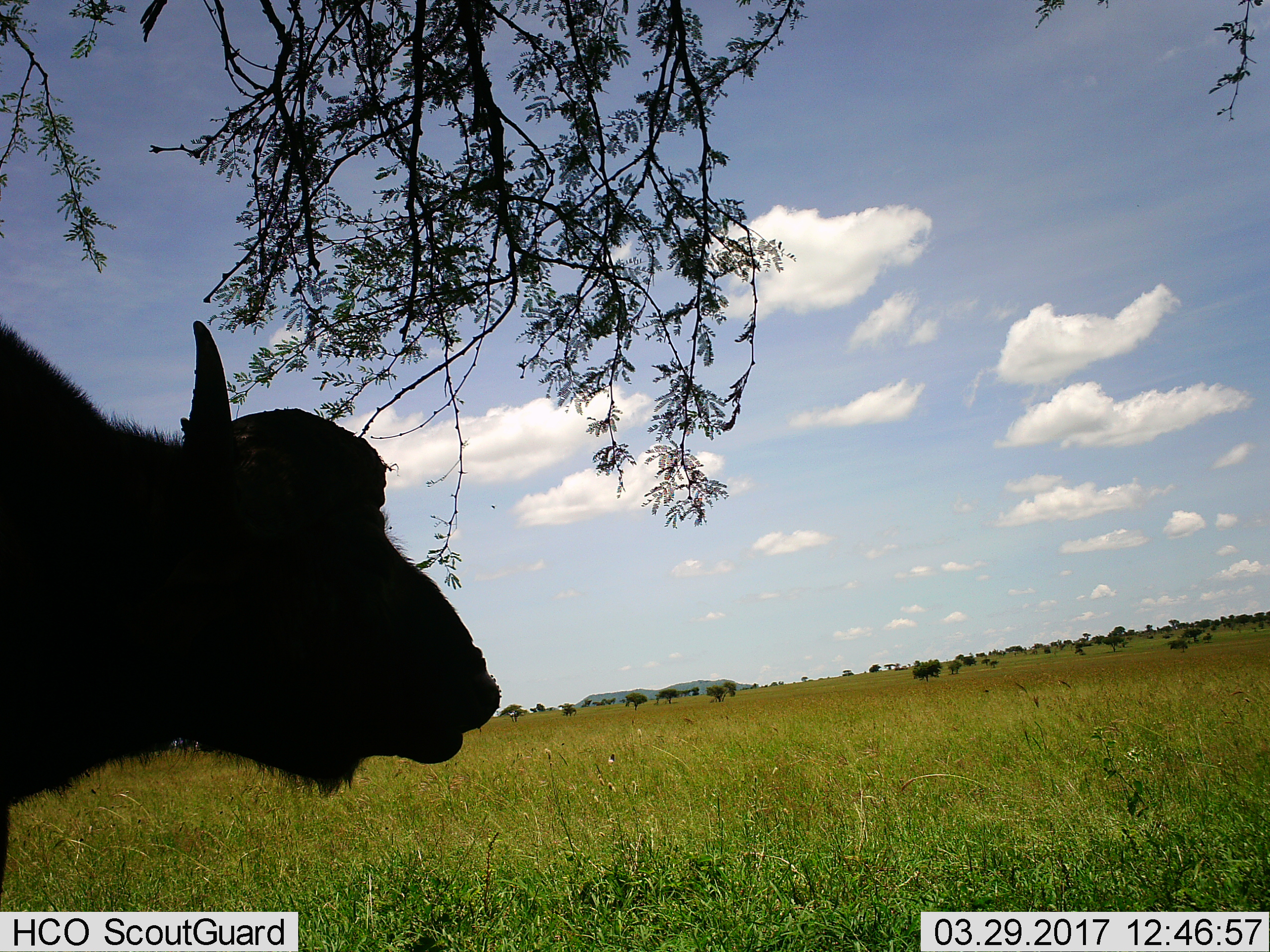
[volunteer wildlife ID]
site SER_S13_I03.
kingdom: Animalia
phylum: Chordata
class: Mammalia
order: Artiodactyla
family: Bovidae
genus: Syncerus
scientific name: Syncerus caffer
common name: african buffalo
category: buffalo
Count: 1.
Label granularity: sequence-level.